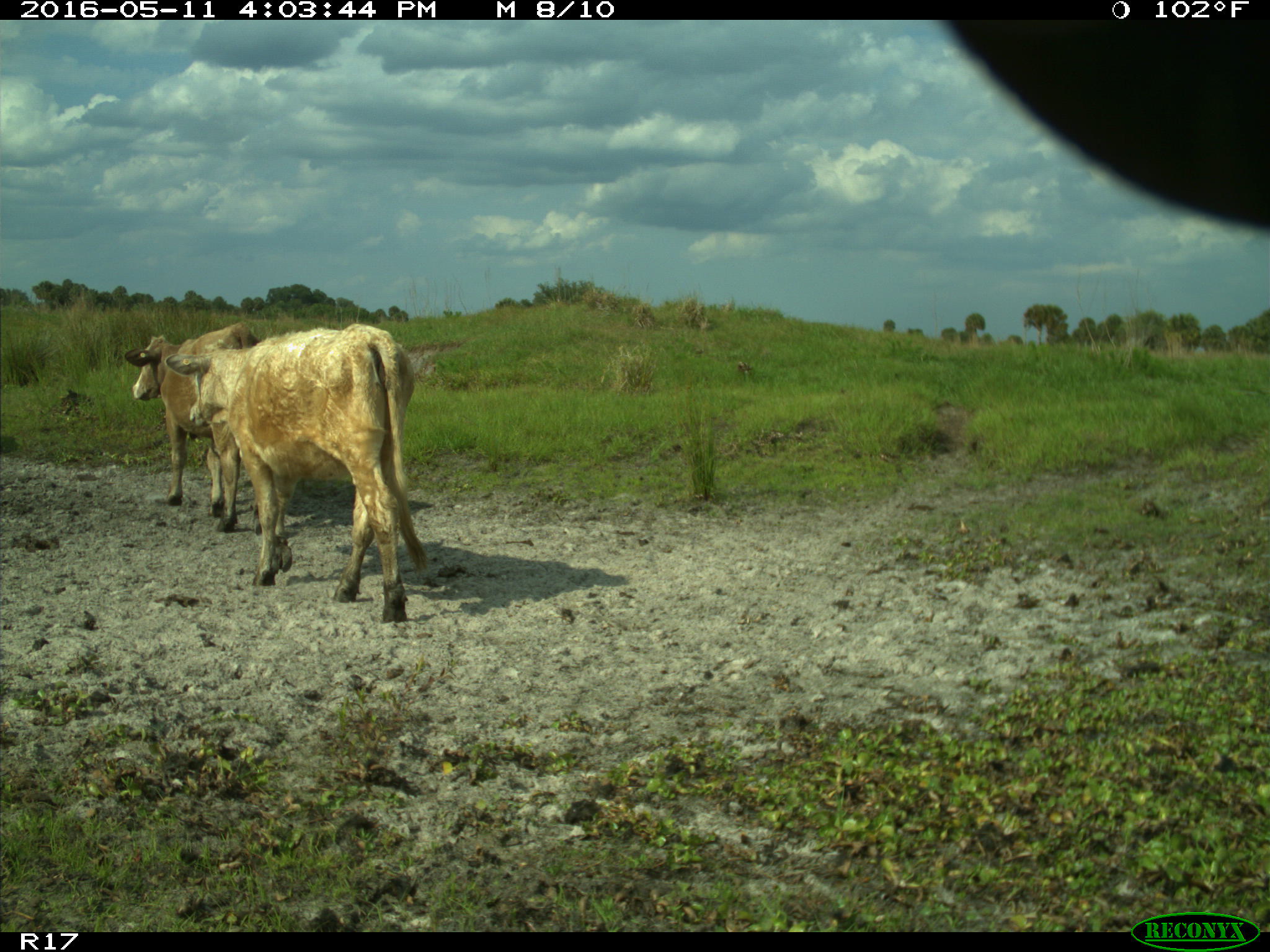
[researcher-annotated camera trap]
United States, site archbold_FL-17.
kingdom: Animalia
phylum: Chordata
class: Mammalia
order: Artiodactyla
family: Bovidae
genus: Bos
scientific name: Bos taurus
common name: domestic cow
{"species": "Bos taurus (domestic cow)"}